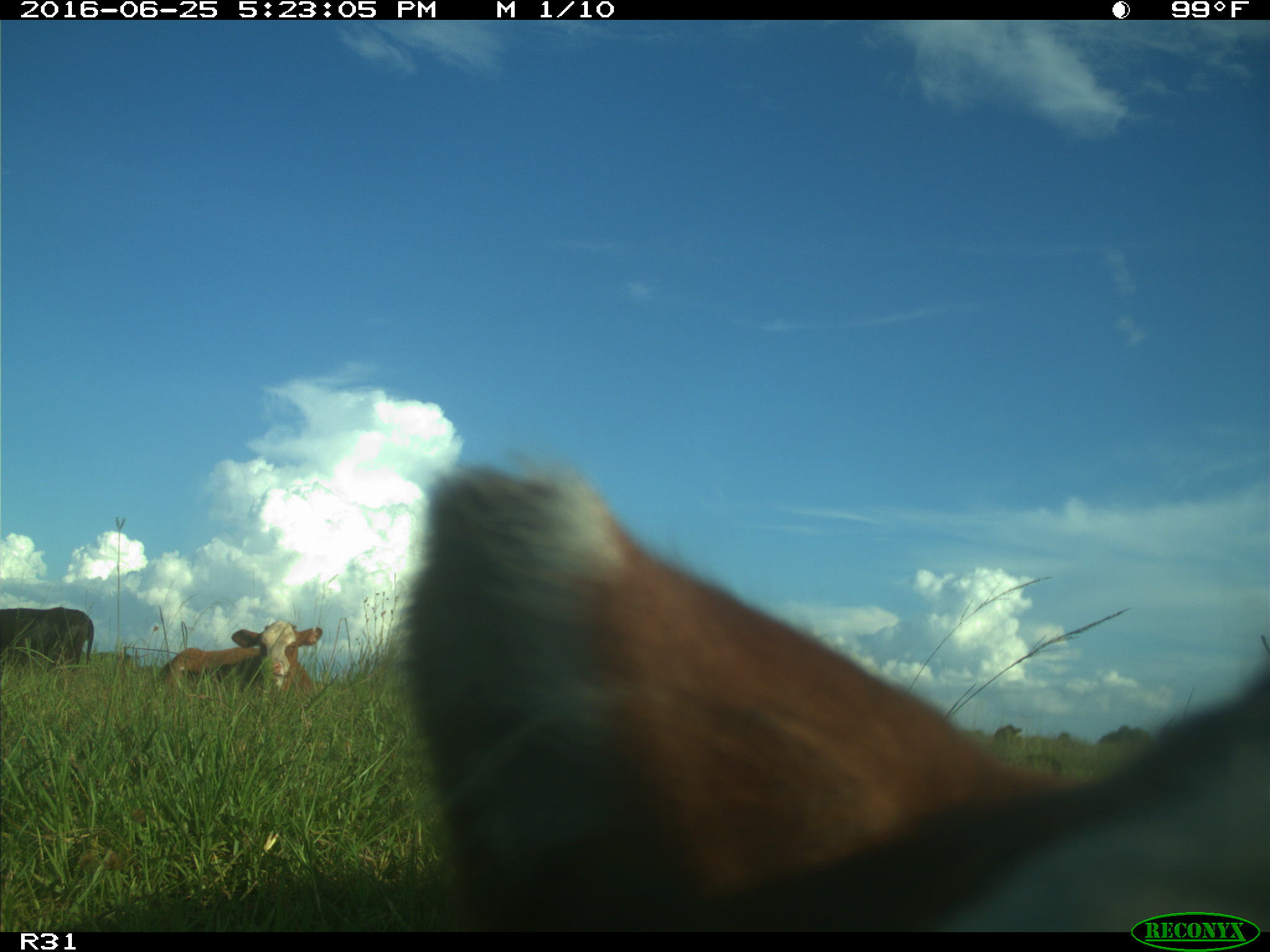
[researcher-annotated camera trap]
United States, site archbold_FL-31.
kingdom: Animalia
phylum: Chordata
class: Mammalia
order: Artiodactyla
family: Bovidae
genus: Bos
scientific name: Bos taurus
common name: domestic cow